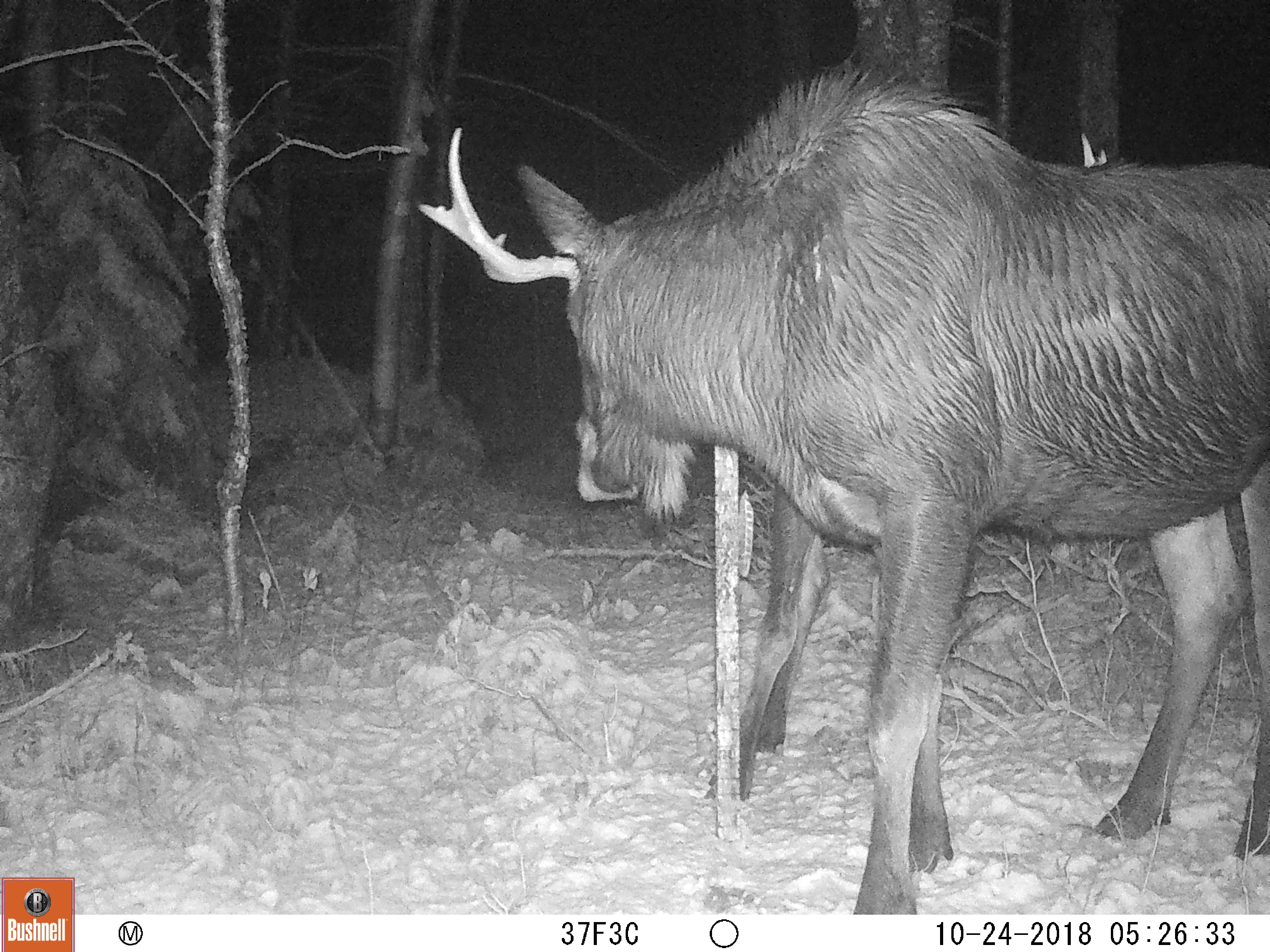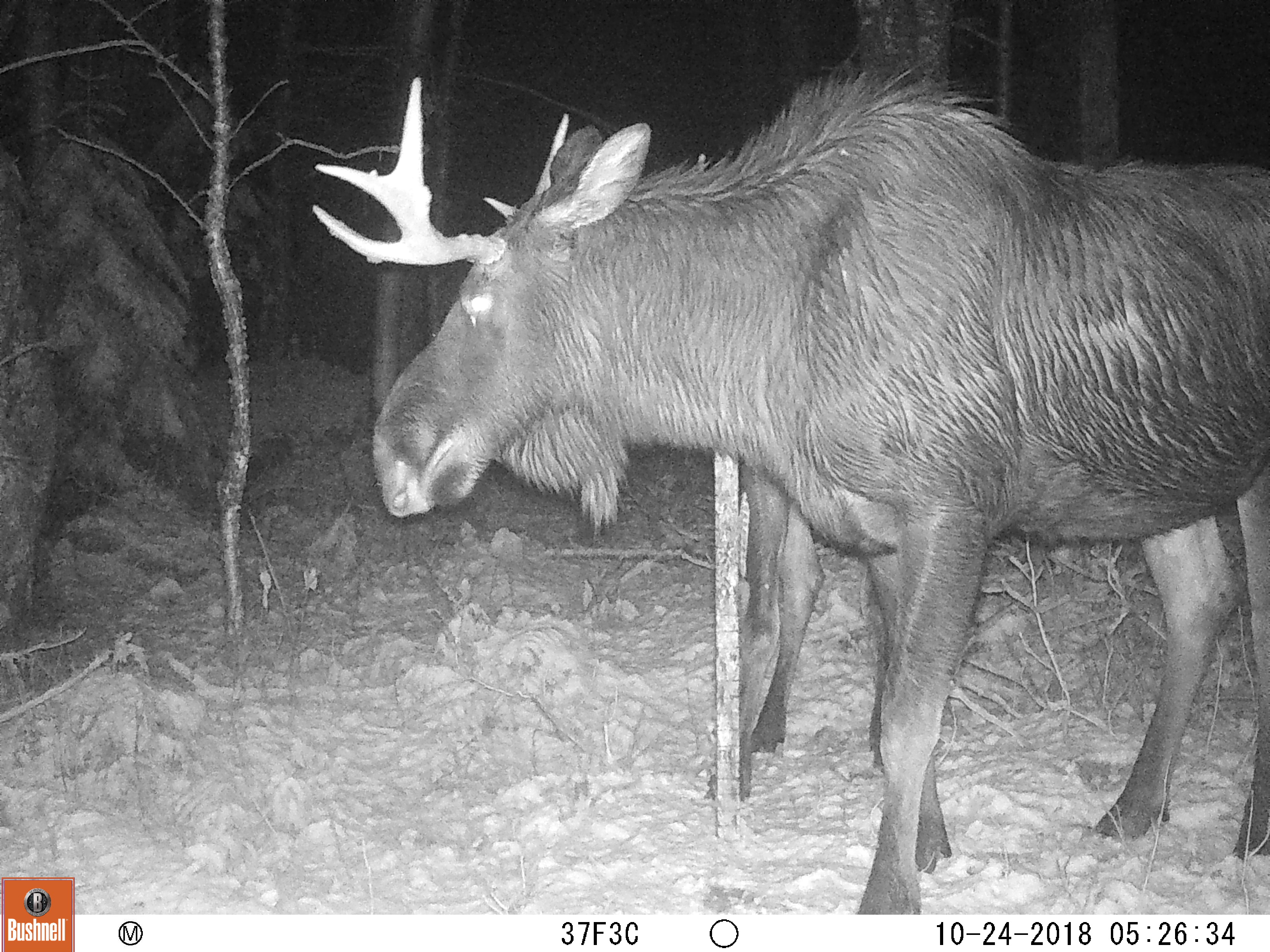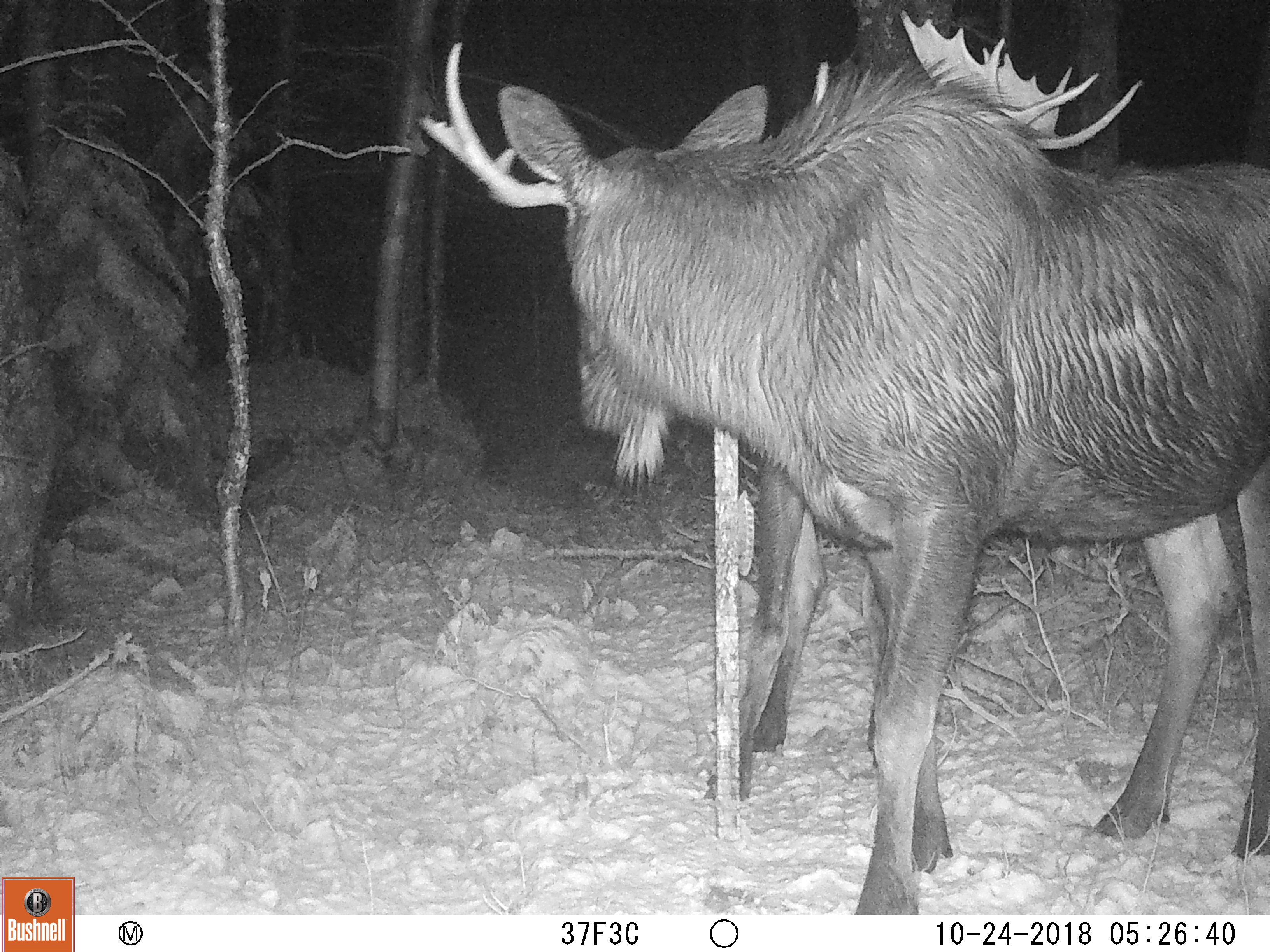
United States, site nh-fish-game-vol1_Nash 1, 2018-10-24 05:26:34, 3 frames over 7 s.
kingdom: Animalia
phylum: Chordata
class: Mammalia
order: Artiodactyla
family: Cervidae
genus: Alces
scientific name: Alces alces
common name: moose